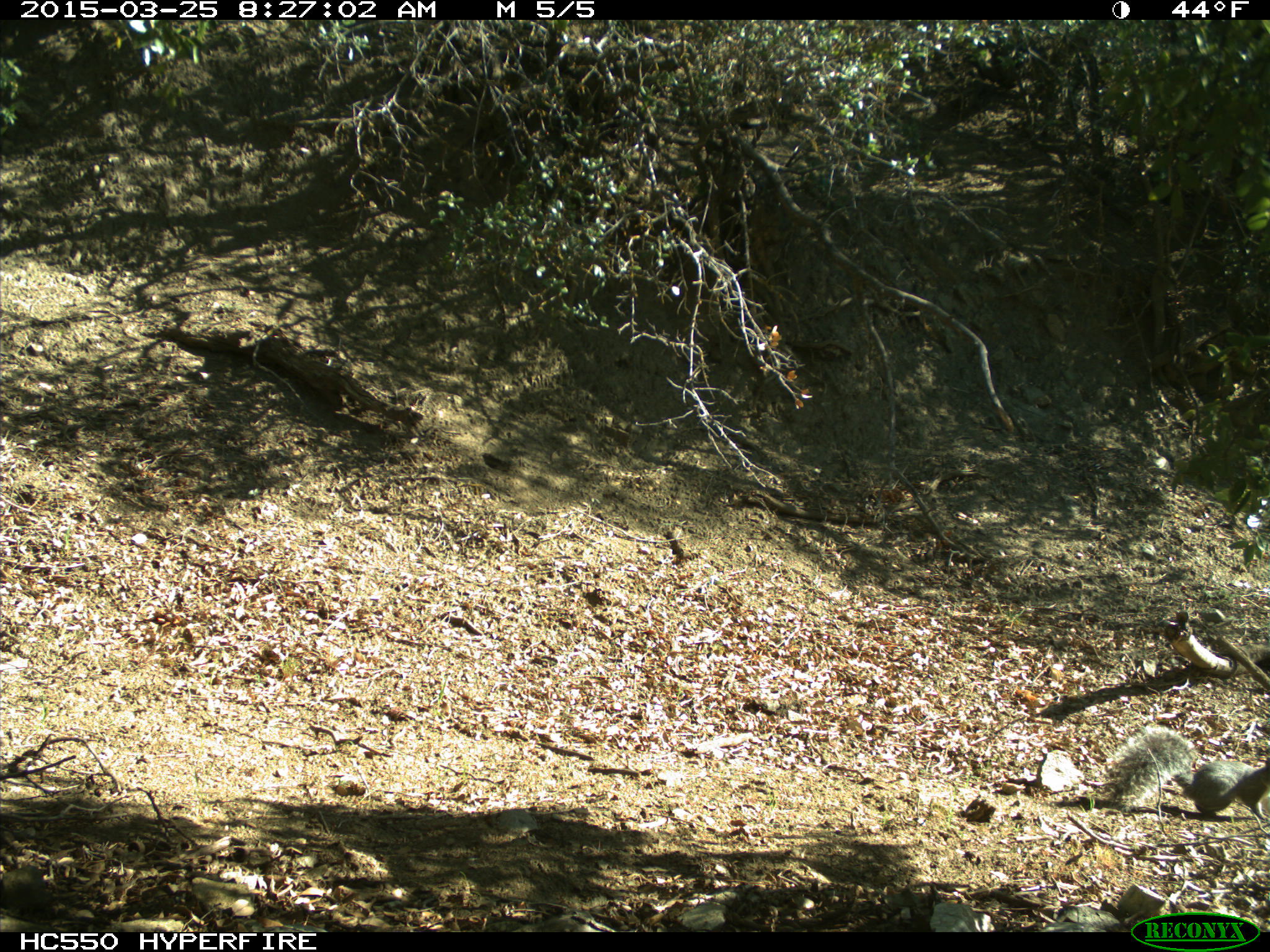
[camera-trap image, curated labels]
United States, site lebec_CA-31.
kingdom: Animalia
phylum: Chordata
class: Mammalia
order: Rodentia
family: Sciuridae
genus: Sciurus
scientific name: Sciurus carolinensis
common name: eastern gray squirrel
Sciurus carolinensis (eastern gray squirrel).